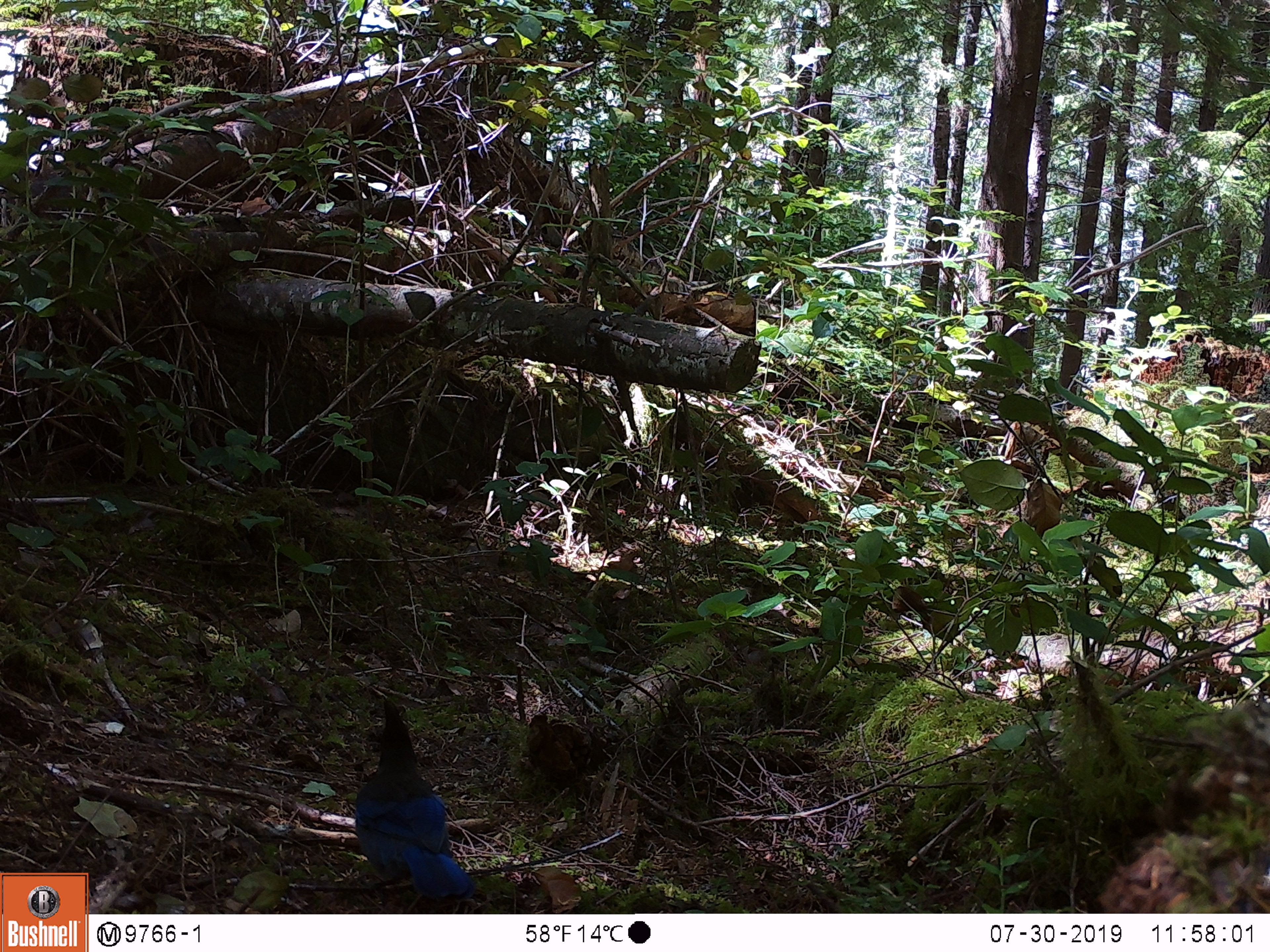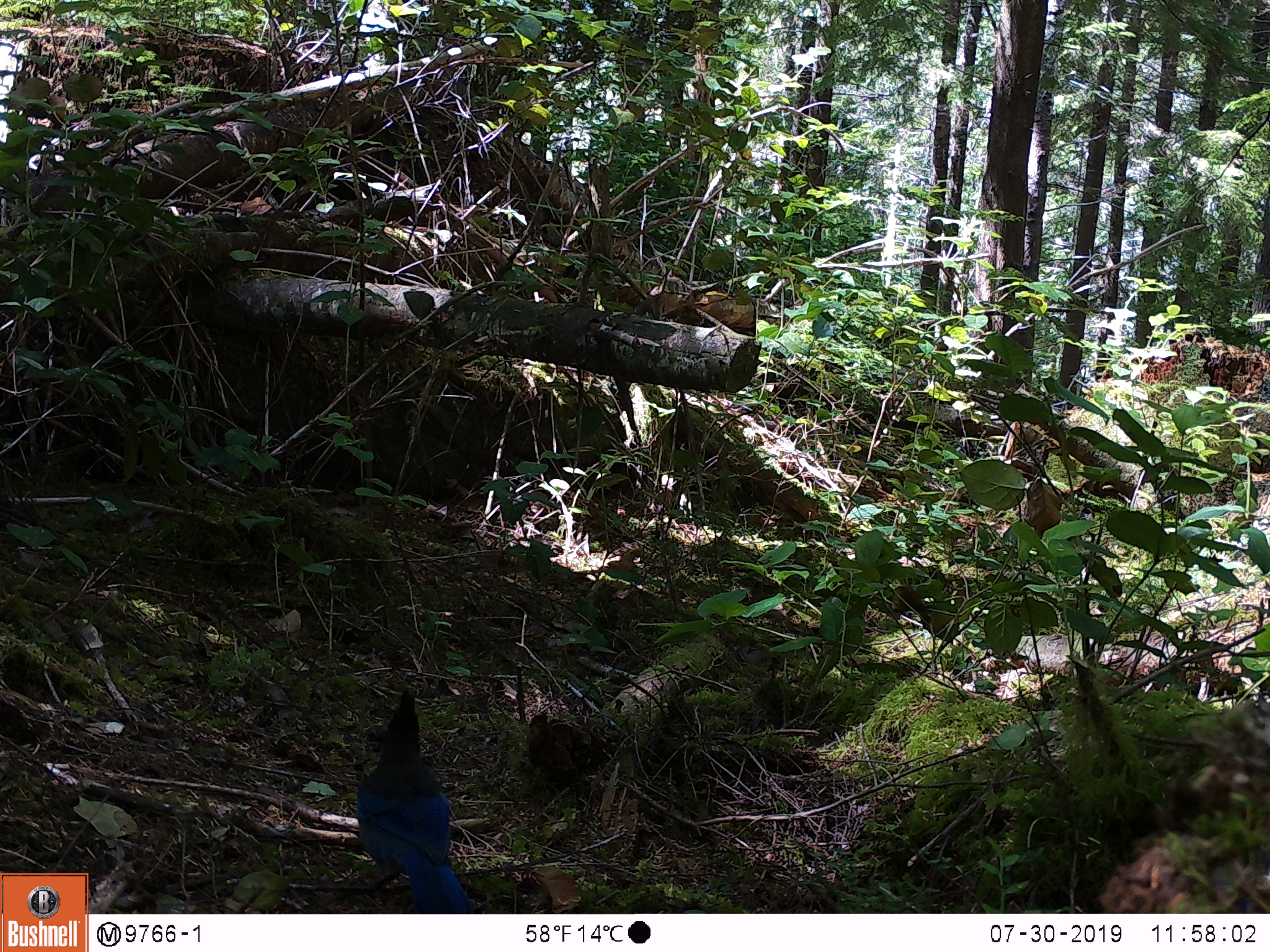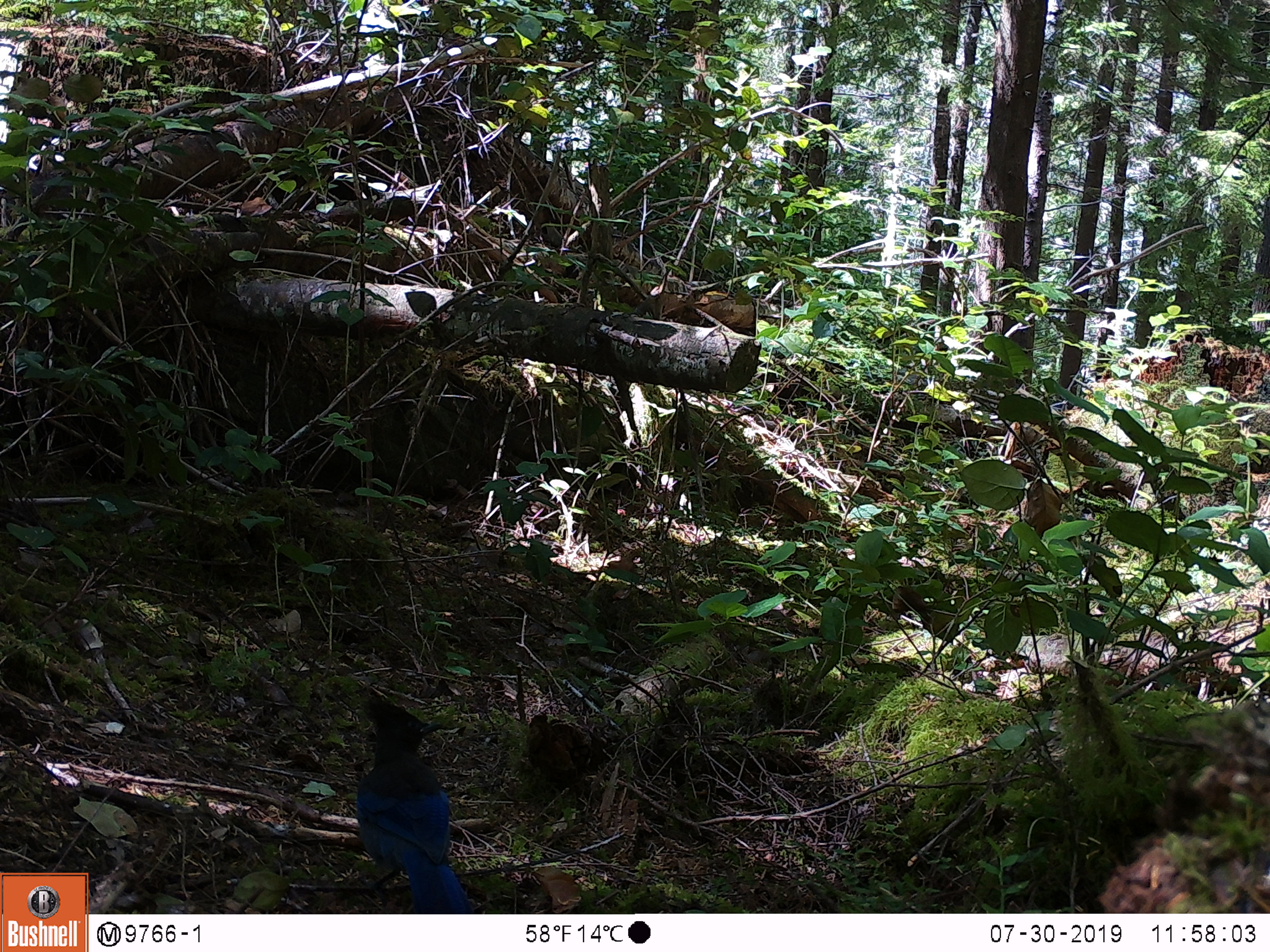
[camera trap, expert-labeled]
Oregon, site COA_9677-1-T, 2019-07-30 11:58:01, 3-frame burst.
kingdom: Animalia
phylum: Chordata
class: Aves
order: Passeriformes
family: Corvidae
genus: Cyanocitta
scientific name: Cyanocitta stelleri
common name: steller's jay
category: stellers jay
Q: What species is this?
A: Stellers jay (steller's jay) (Cyanocitta stelleri).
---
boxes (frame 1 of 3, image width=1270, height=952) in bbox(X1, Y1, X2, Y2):
stellers jay: bbox(352, 700, 475, 903)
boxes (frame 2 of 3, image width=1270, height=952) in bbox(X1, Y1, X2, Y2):
stellers jay: bbox(344, 687, 475, 912)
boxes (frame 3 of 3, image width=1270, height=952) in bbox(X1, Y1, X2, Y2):
stellers jay: bbox(347, 695, 480, 911)